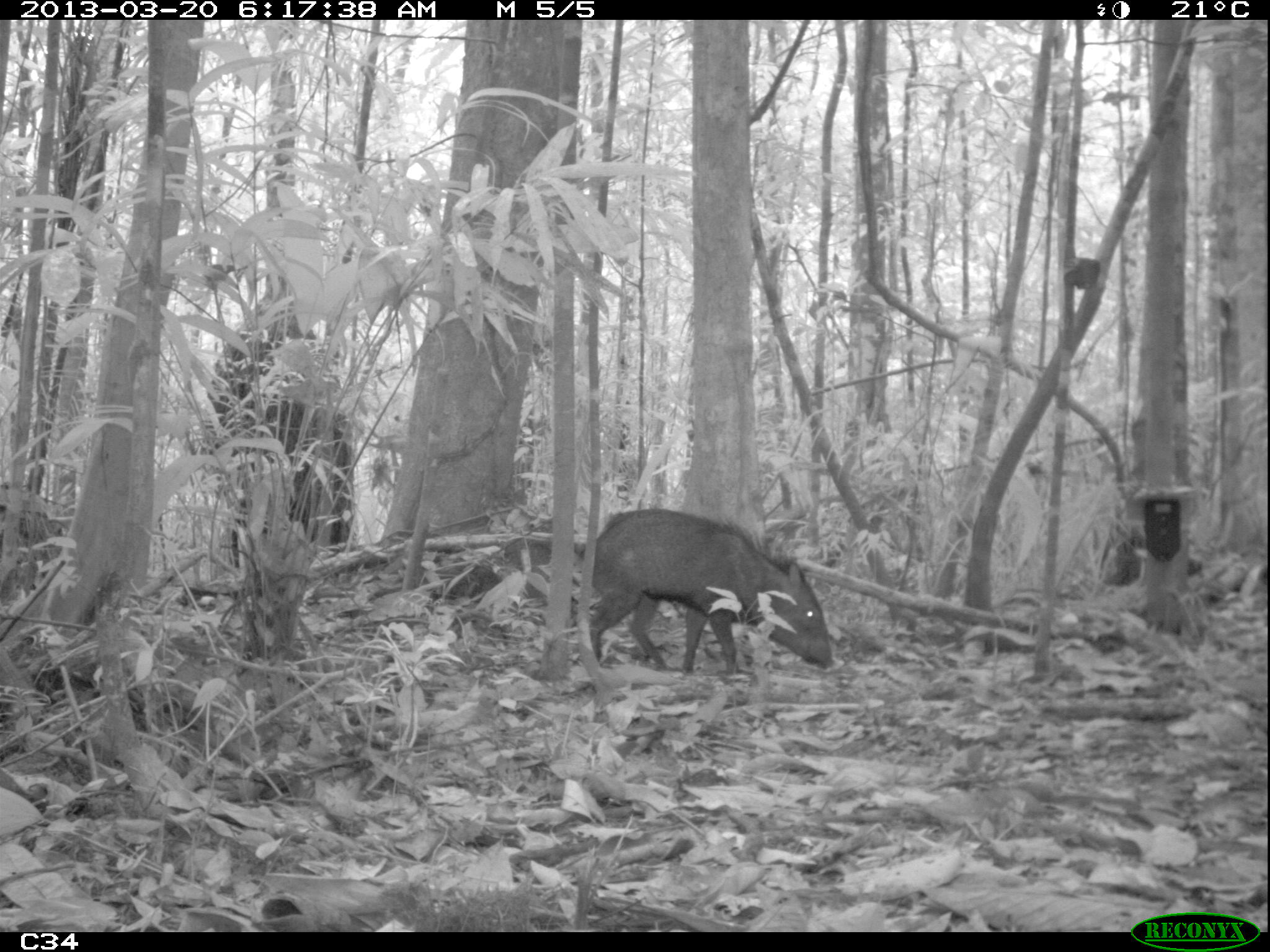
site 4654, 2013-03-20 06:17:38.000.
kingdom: Animalia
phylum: Chordata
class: Mammalia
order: Artiodactyla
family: Tayassuidae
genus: Pecari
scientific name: Pecari tajacu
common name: collared peccary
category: tayassu tajacu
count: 2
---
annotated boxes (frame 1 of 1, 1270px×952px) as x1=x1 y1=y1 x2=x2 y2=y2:
tayassu tajacu: x1=574 y1=506 x2=835 y2=675